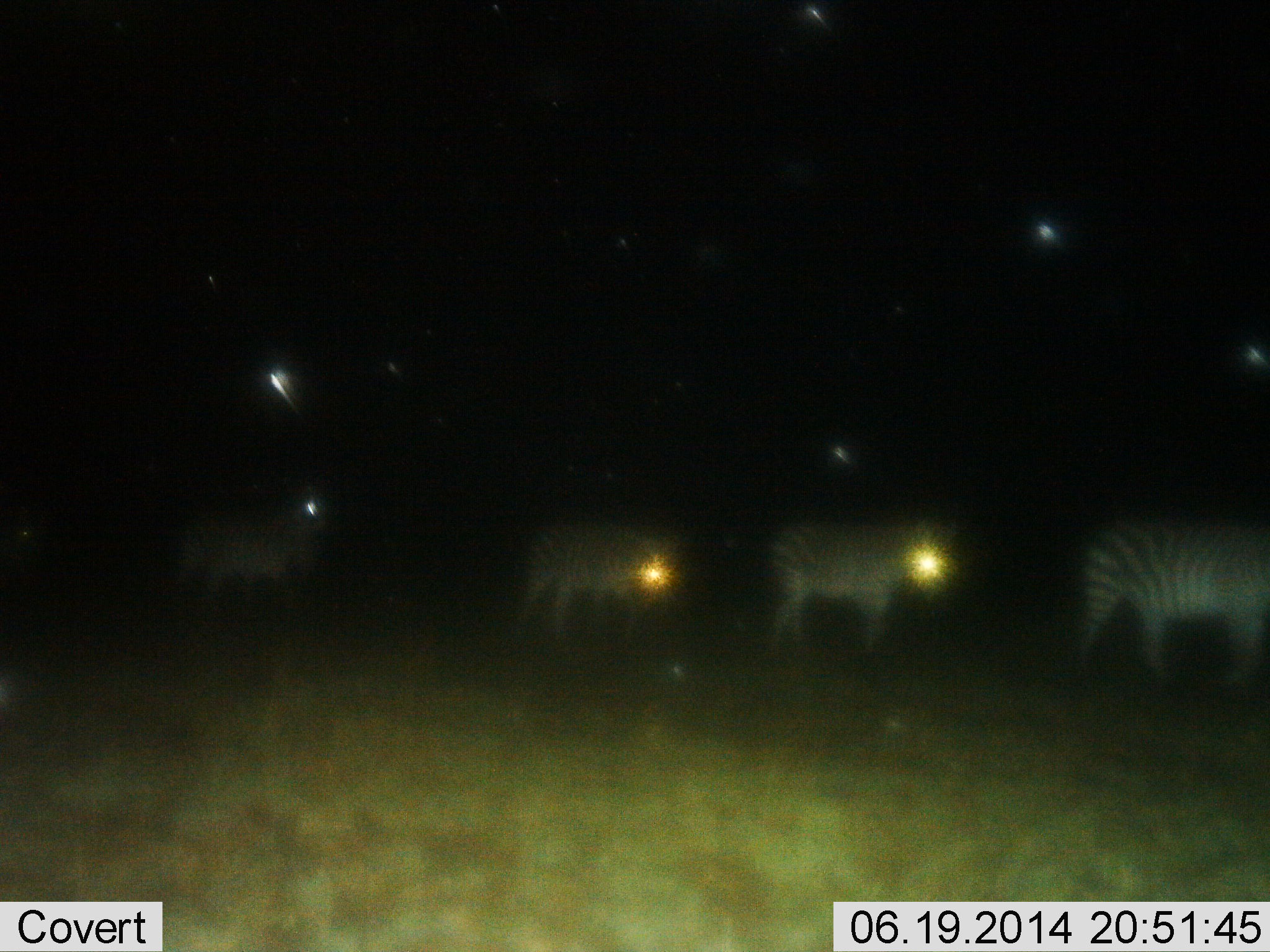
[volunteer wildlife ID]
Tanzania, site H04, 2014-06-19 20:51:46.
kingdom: Animalia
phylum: Chordata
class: Mammalia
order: Perissodactyla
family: Equidae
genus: Equus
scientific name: Equus quagga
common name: plains zebra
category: zebra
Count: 4.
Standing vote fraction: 40%.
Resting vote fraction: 0%.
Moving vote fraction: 70%.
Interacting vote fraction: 0%.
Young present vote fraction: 10%.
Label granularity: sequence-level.